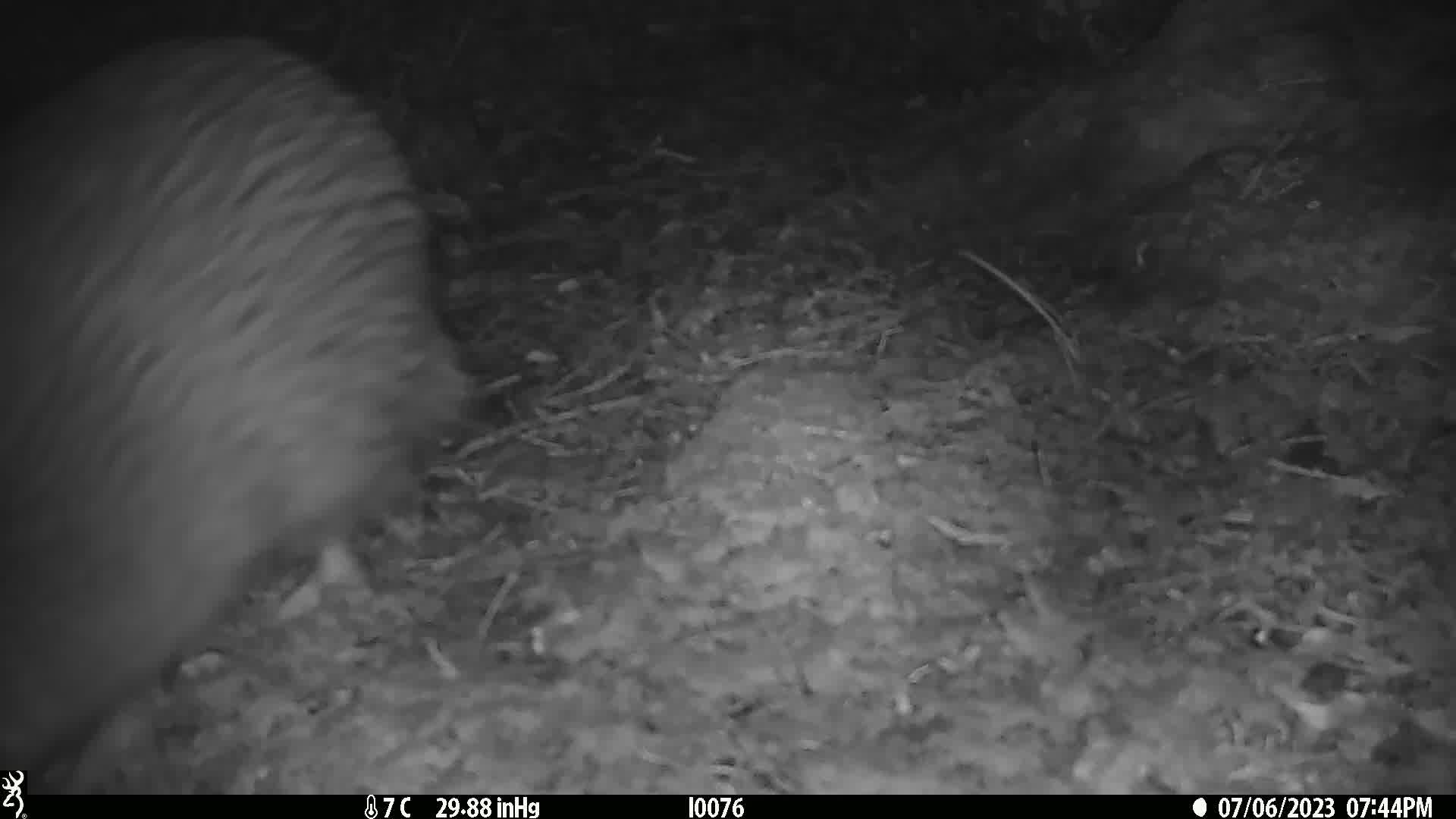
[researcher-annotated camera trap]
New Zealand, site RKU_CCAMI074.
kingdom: Animalia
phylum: Chordata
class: Aves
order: Apterygiformes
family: Apterygidae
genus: Apteryx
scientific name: Apteryx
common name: kiwi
Kiwi (Apteryx).